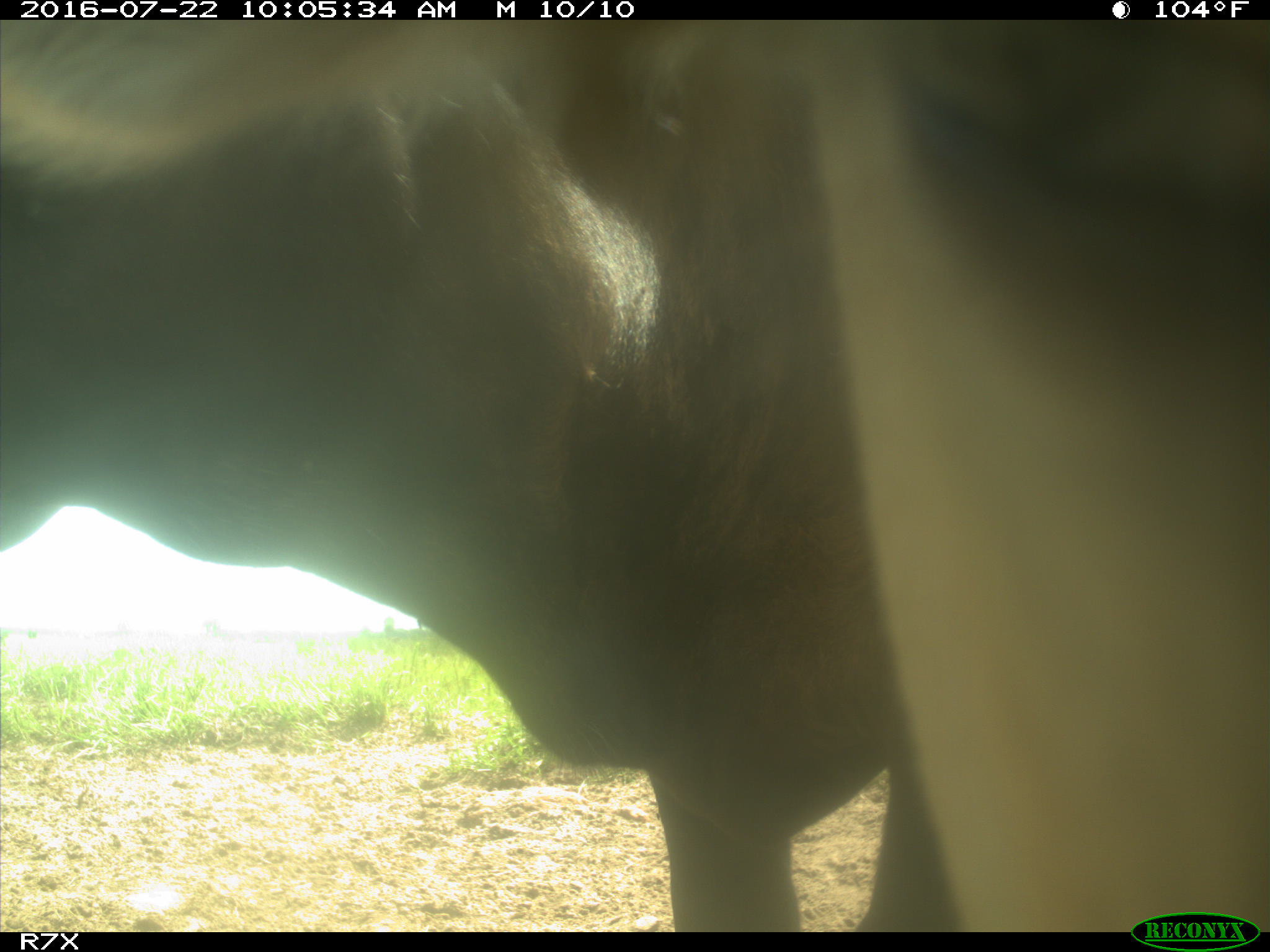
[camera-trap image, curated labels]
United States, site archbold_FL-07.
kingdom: Animalia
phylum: Chordata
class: Mammalia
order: Artiodactyla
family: Bovidae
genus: Bos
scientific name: Bos taurus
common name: domestic cow